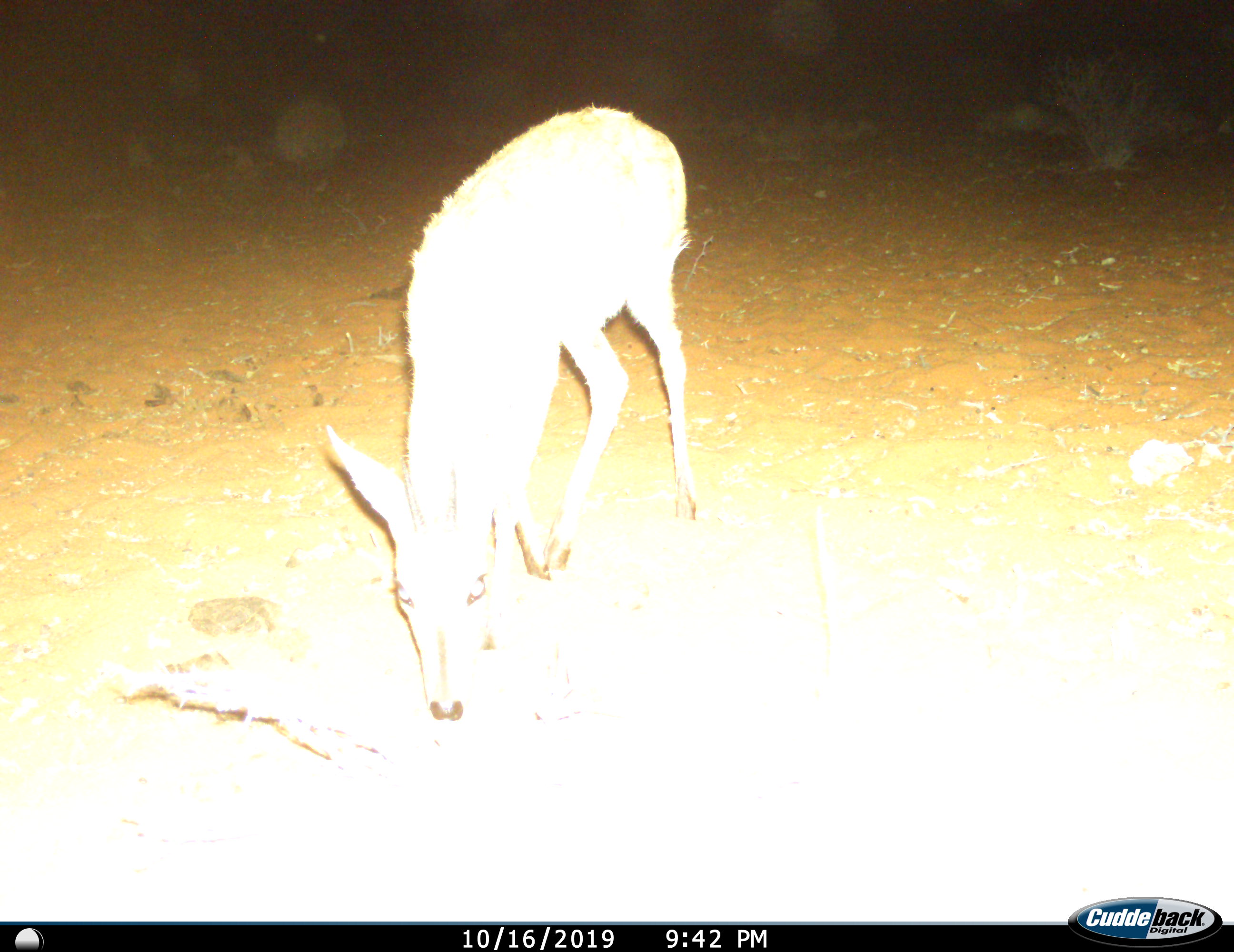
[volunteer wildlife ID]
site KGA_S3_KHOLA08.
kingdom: Animalia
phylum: Chordata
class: Mammalia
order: Artiodactyla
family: Bovidae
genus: Sylvicapra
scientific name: Sylvicapra grimmia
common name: common duiker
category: duikercommongrey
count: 1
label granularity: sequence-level